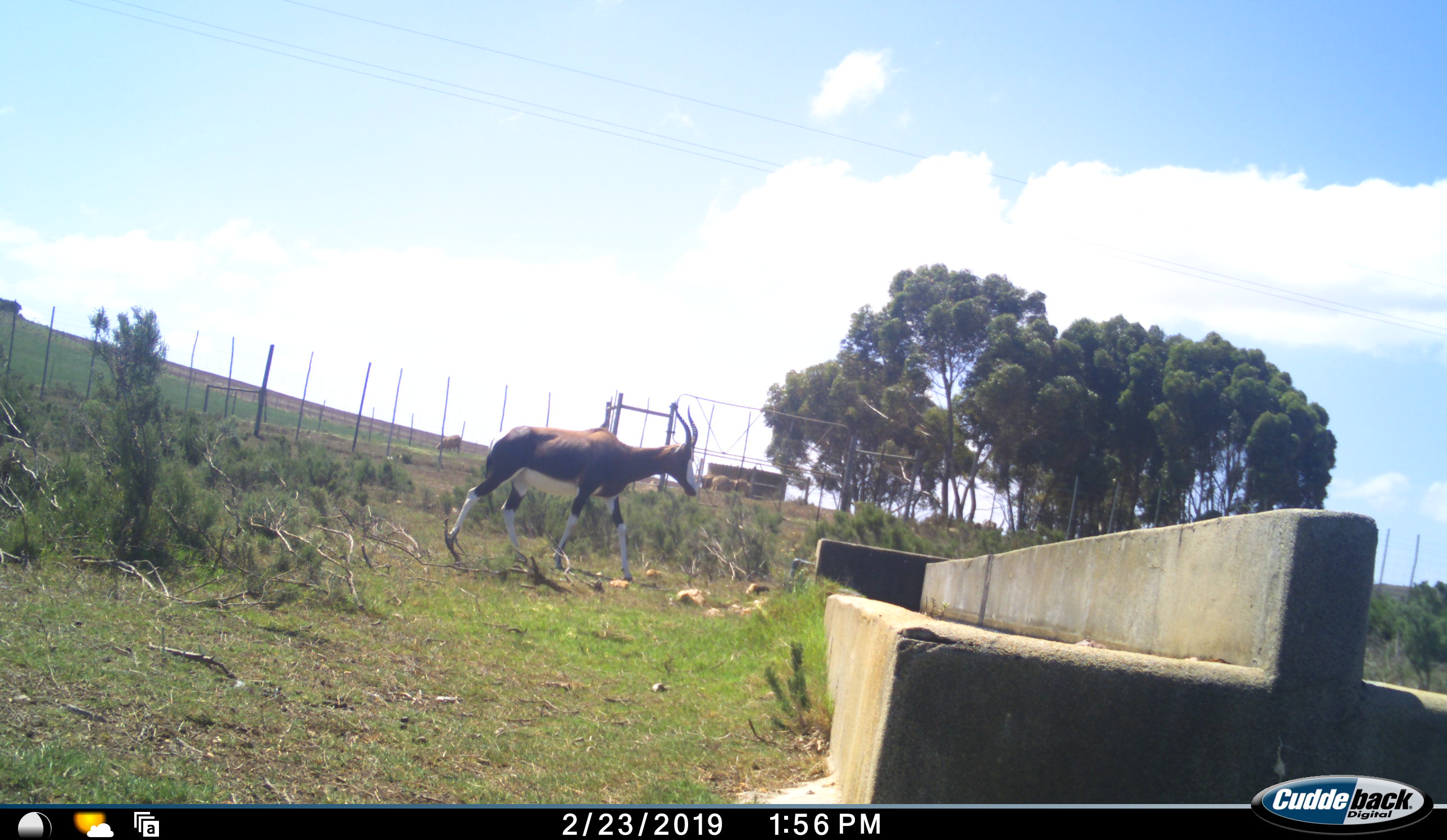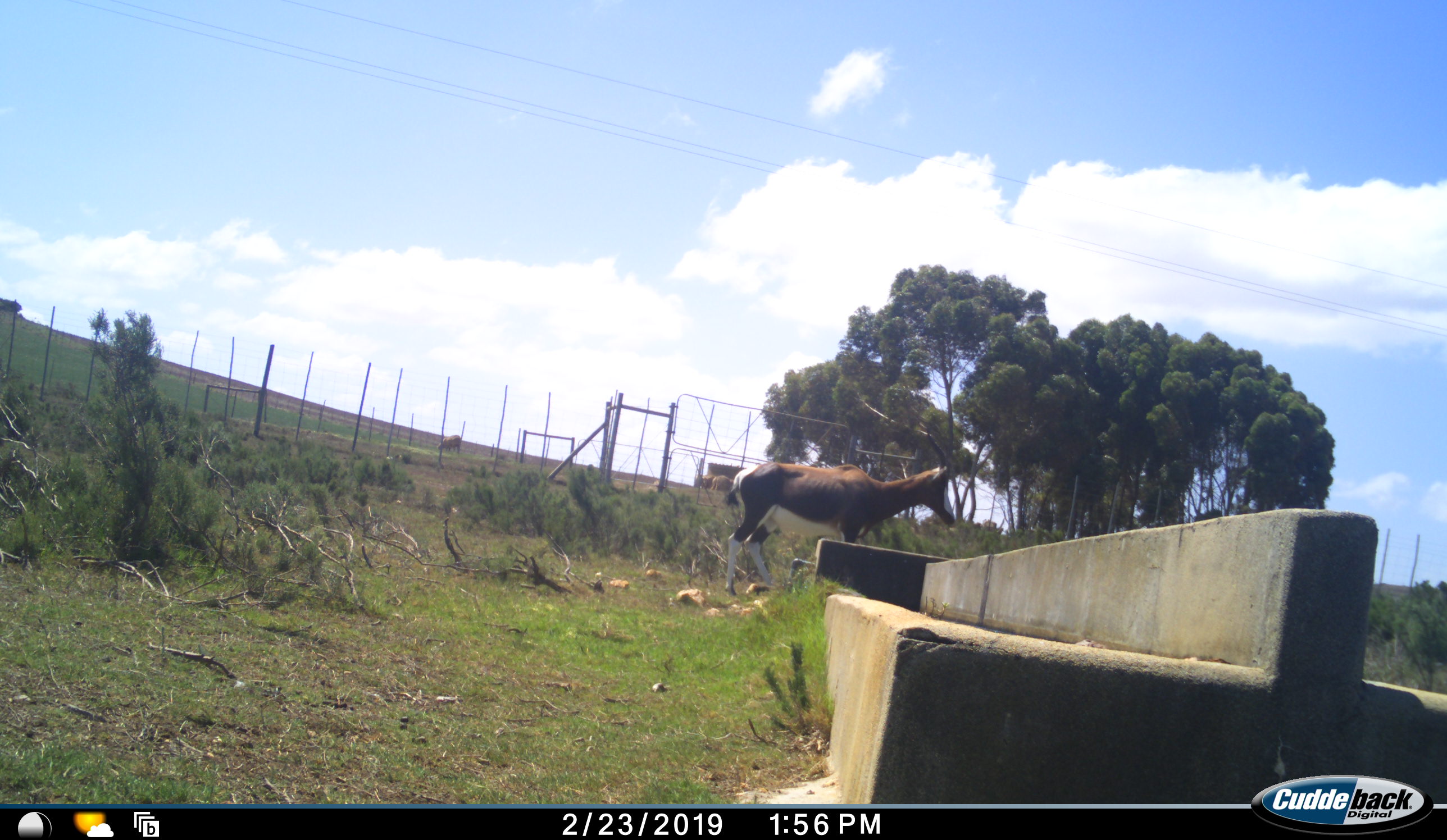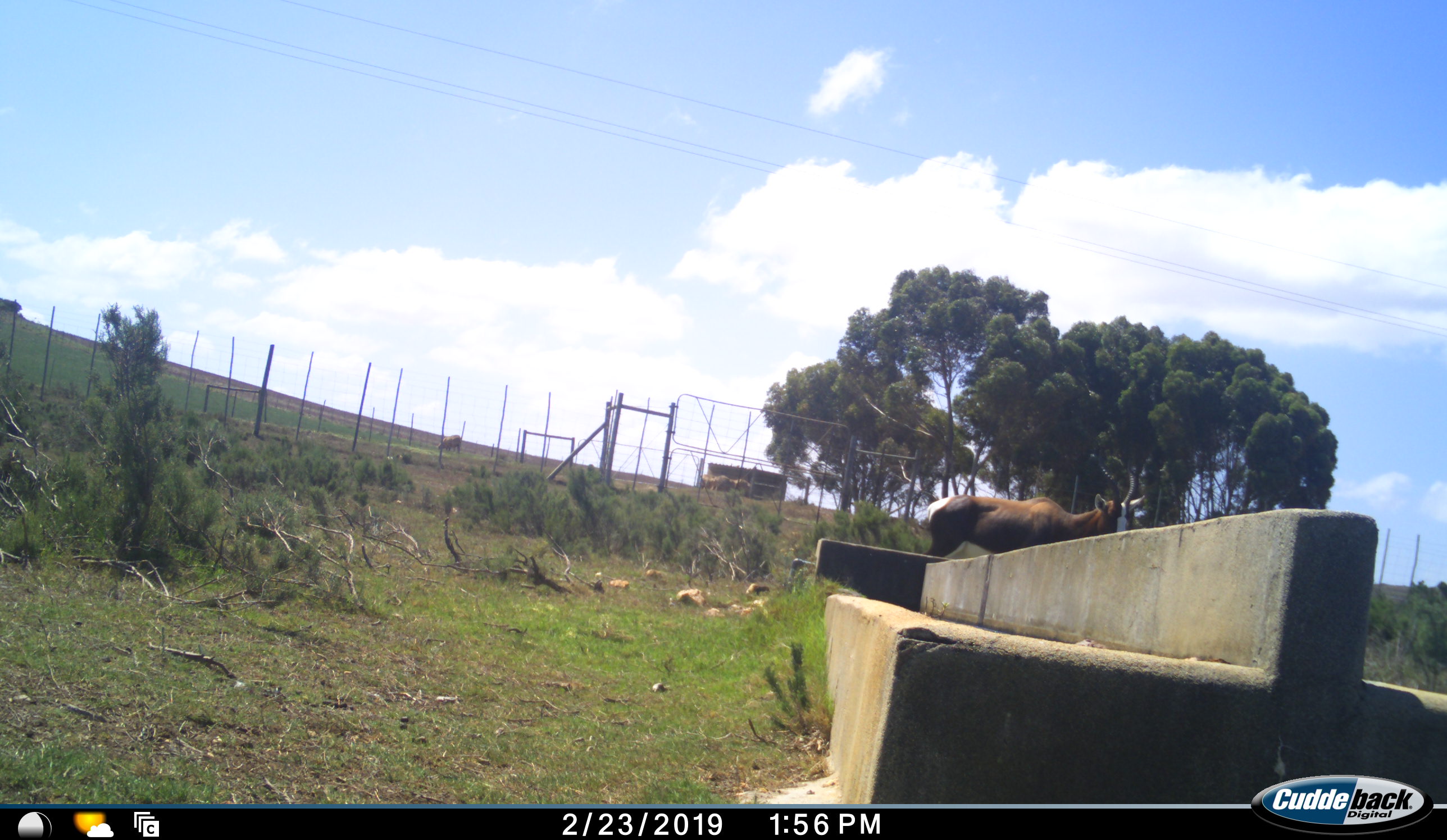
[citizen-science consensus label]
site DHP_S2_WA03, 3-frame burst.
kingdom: Animalia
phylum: Chordata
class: Mammalia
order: Artiodactyla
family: Bovidae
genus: Damaliscus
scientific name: Damaliscus pygargus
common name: bontebok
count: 1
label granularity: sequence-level